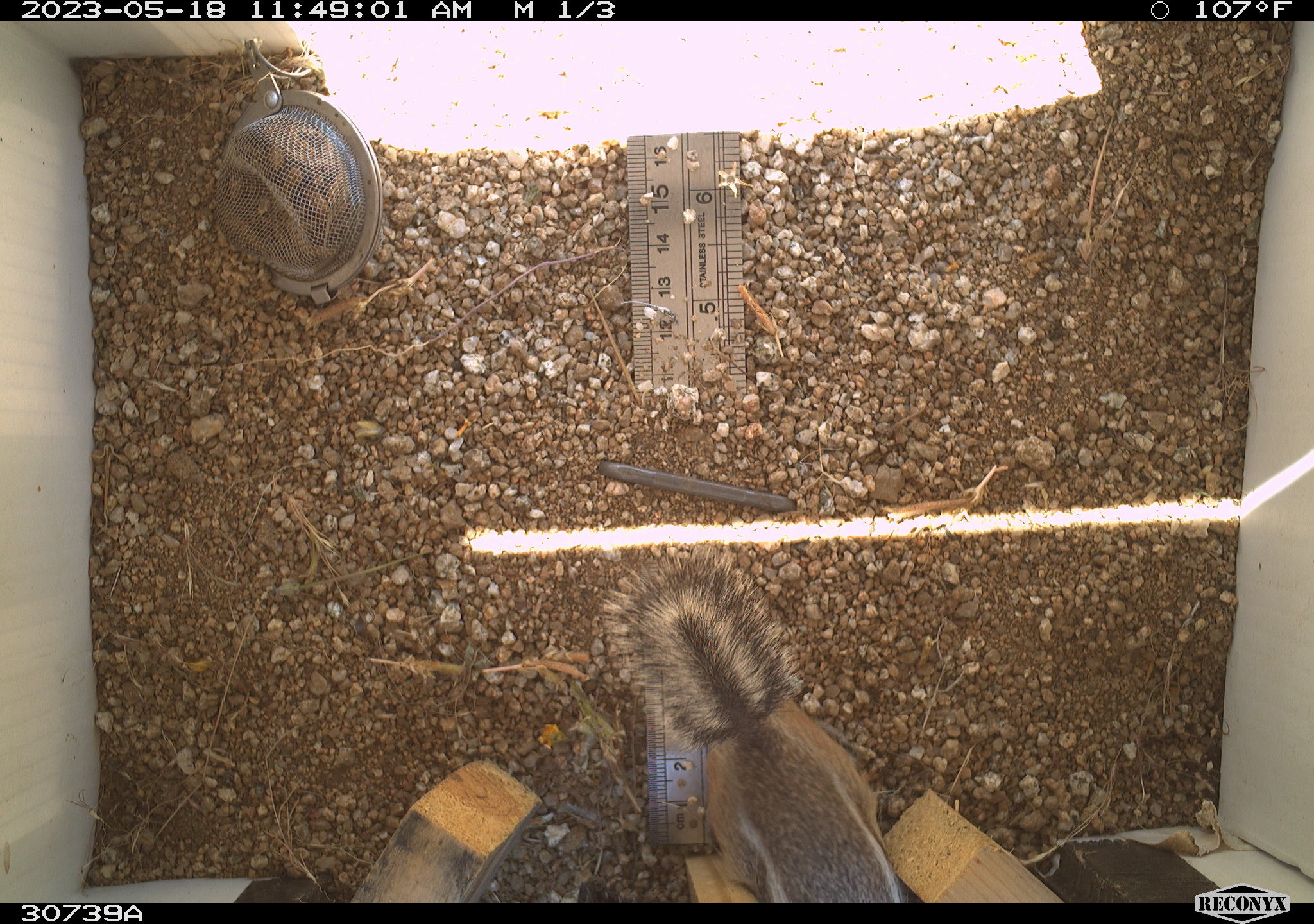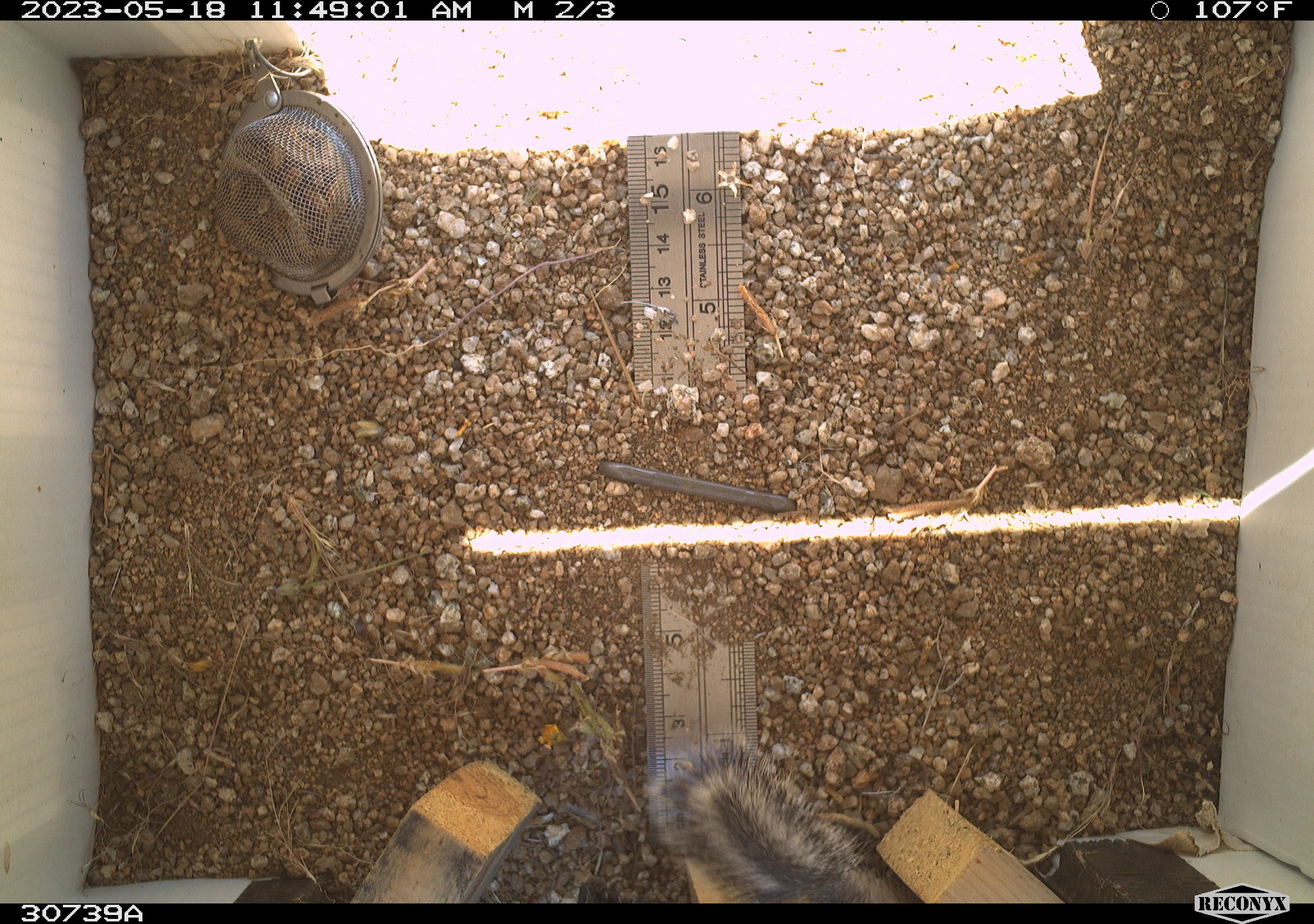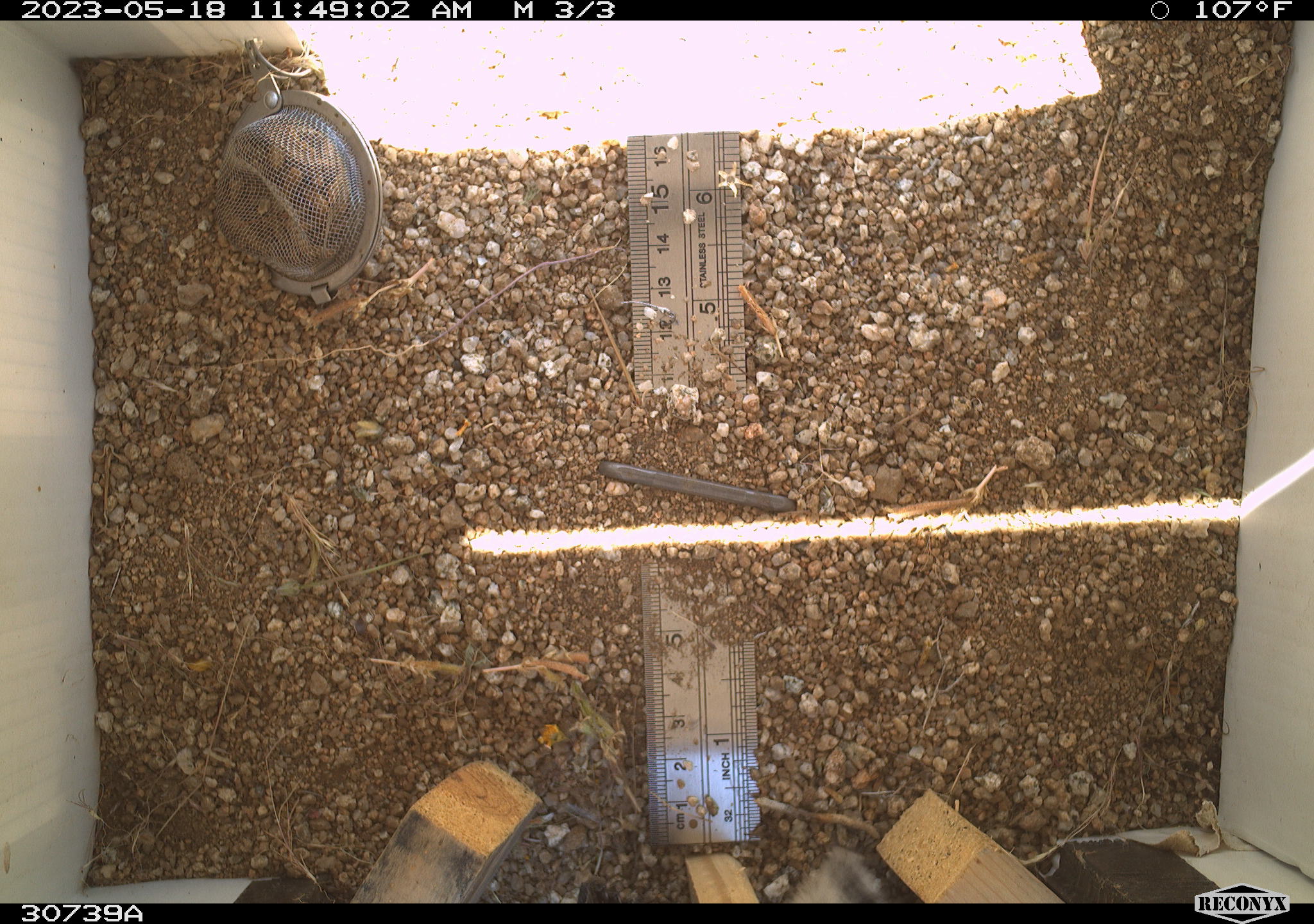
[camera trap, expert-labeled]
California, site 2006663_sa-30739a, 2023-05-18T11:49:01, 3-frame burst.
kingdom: Animalia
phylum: Chordata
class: Mammalia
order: Rodentia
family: Sciuridae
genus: Ammospermophilus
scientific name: Ammospermophilus leucurus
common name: white-tailed antelope squirrel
White-tailed antelope squirrel (Ammospermophilus leucurus).